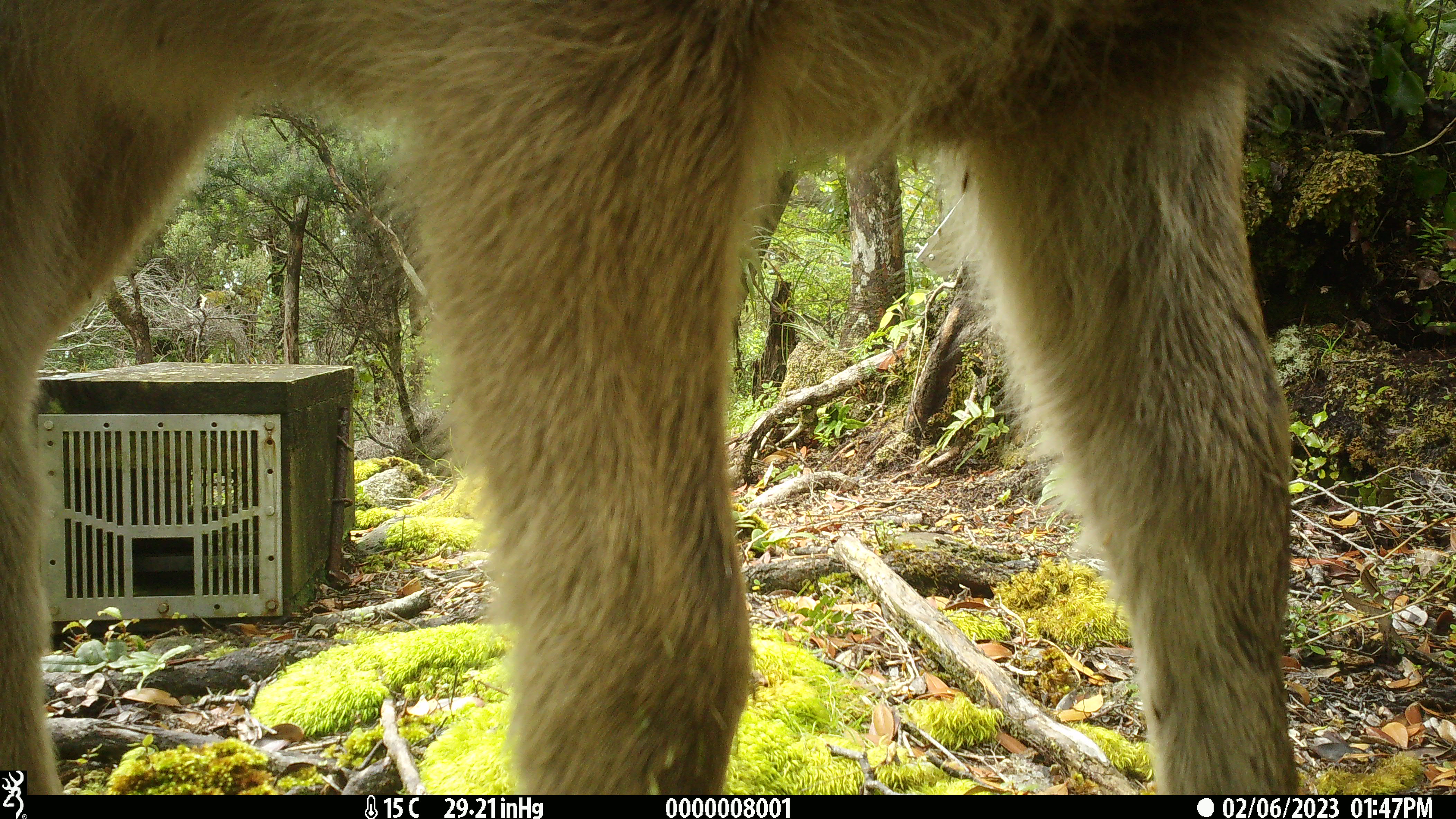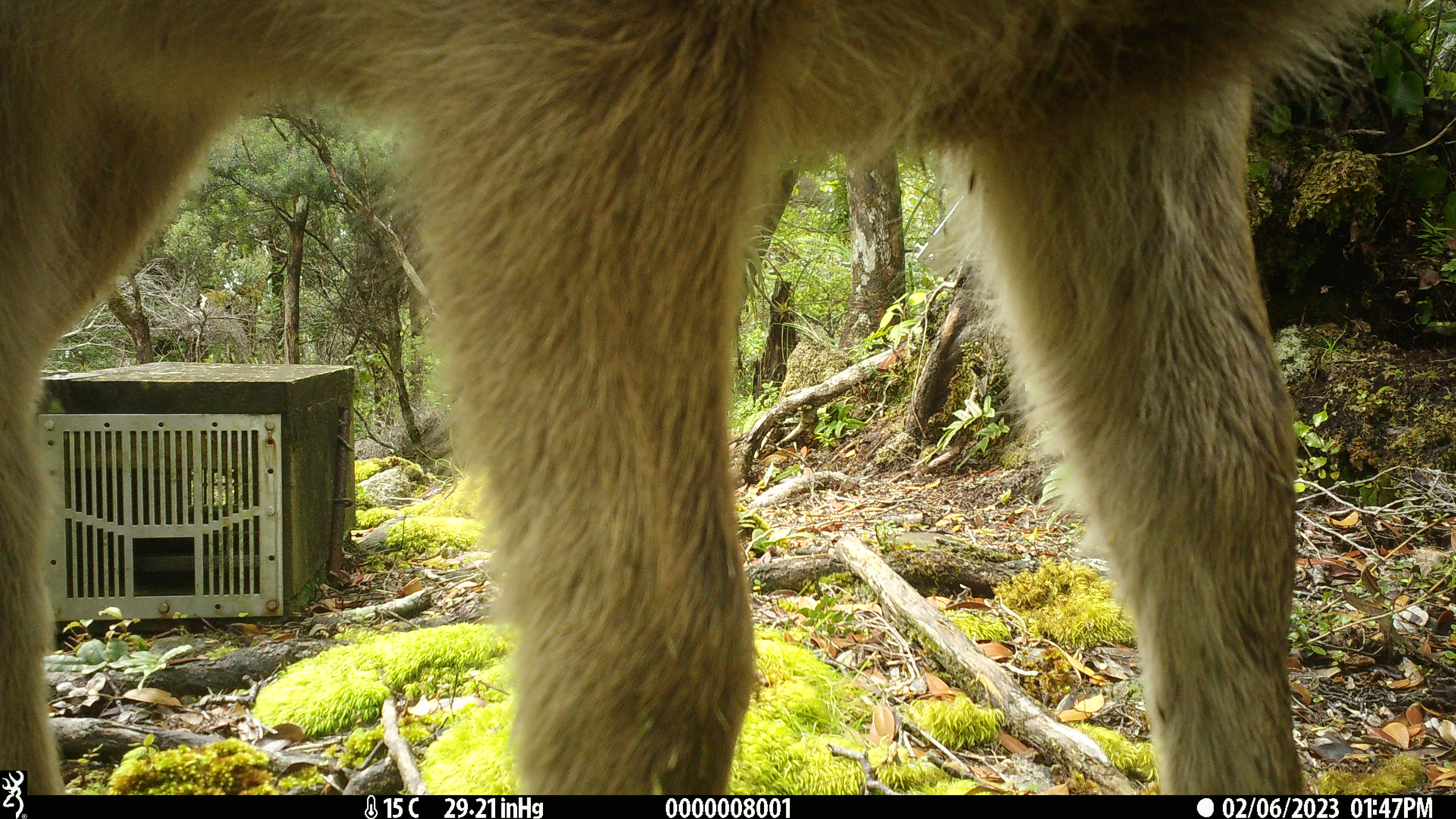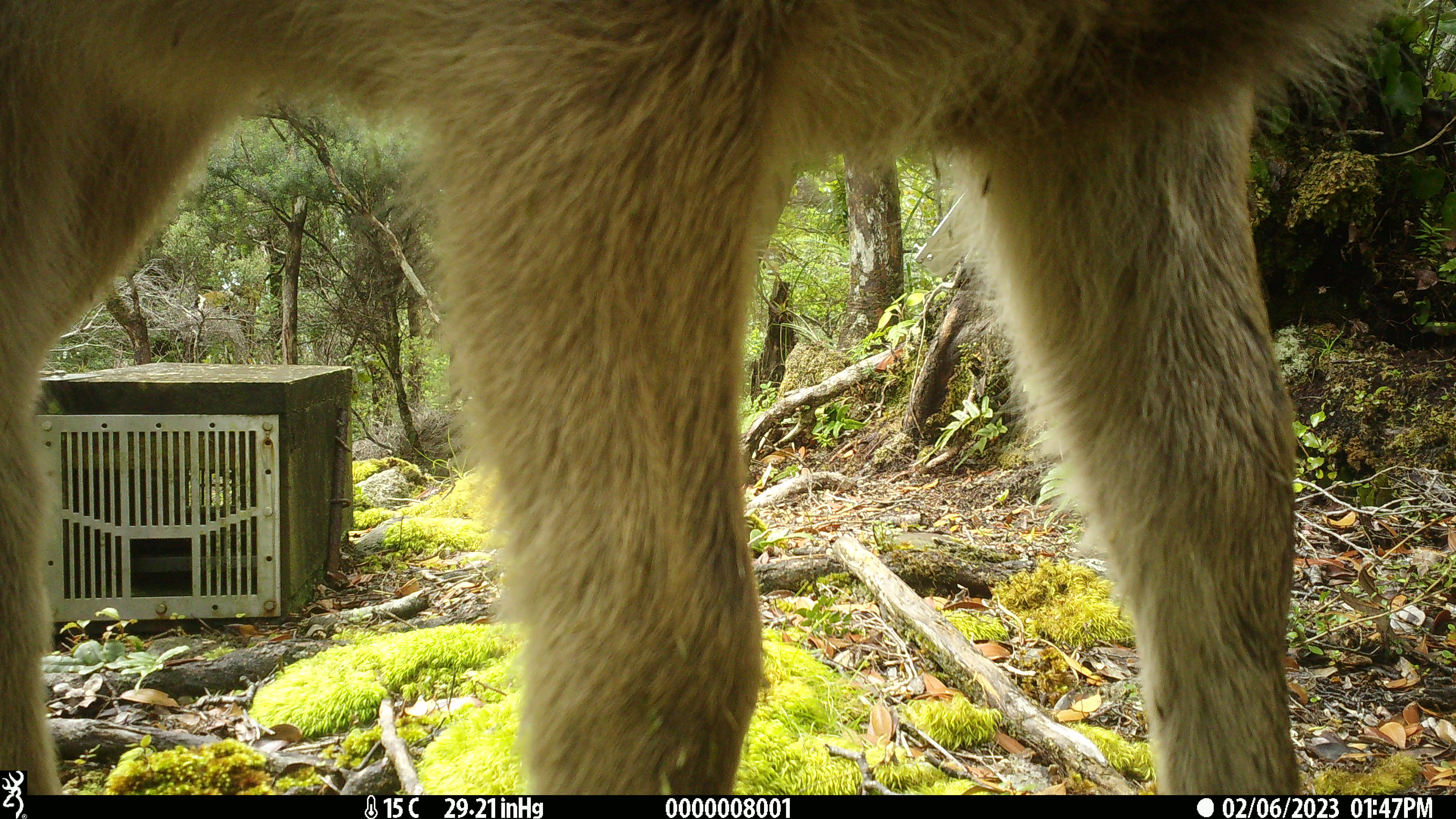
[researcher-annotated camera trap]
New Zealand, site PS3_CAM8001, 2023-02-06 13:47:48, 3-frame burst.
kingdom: Animalia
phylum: Chordata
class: Mammalia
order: Artiodactyla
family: Cervidae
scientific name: Cervidae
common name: deer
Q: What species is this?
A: Deer (Cervidae).